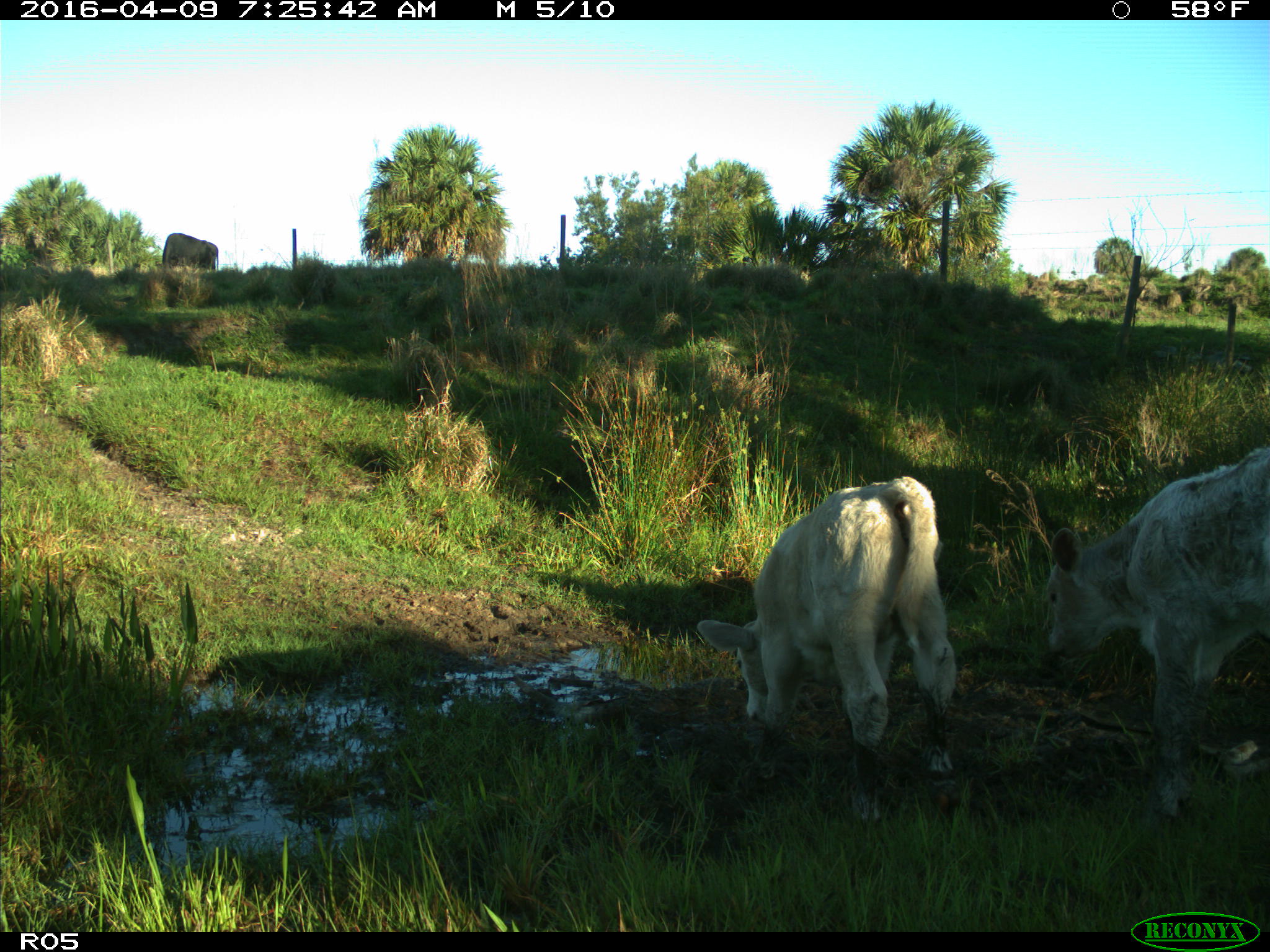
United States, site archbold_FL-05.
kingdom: Animalia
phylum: Chordata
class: Mammalia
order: Artiodactyla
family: Bovidae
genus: Bos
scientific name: Bos taurus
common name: domestic cow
Bos taurus (domestic cow).